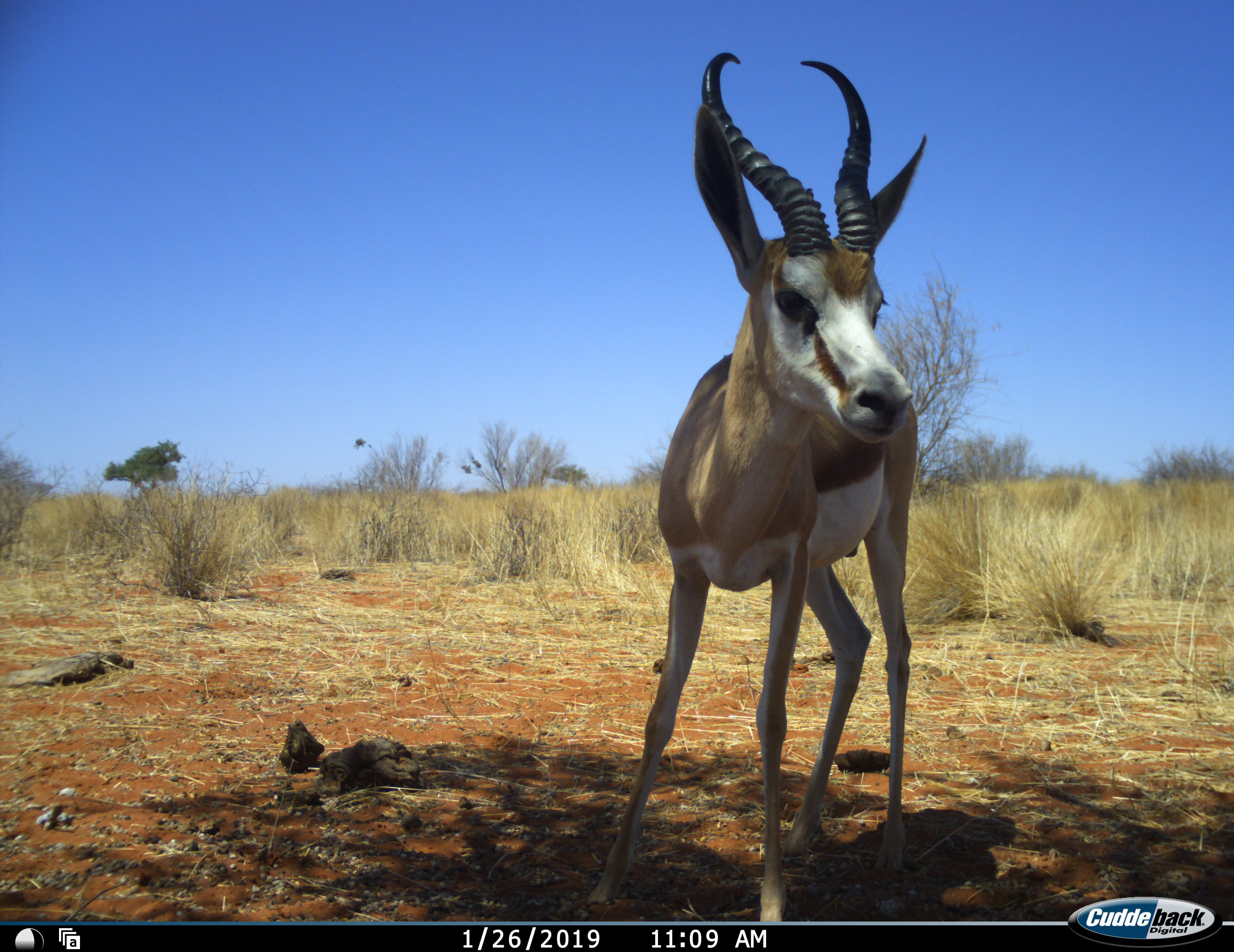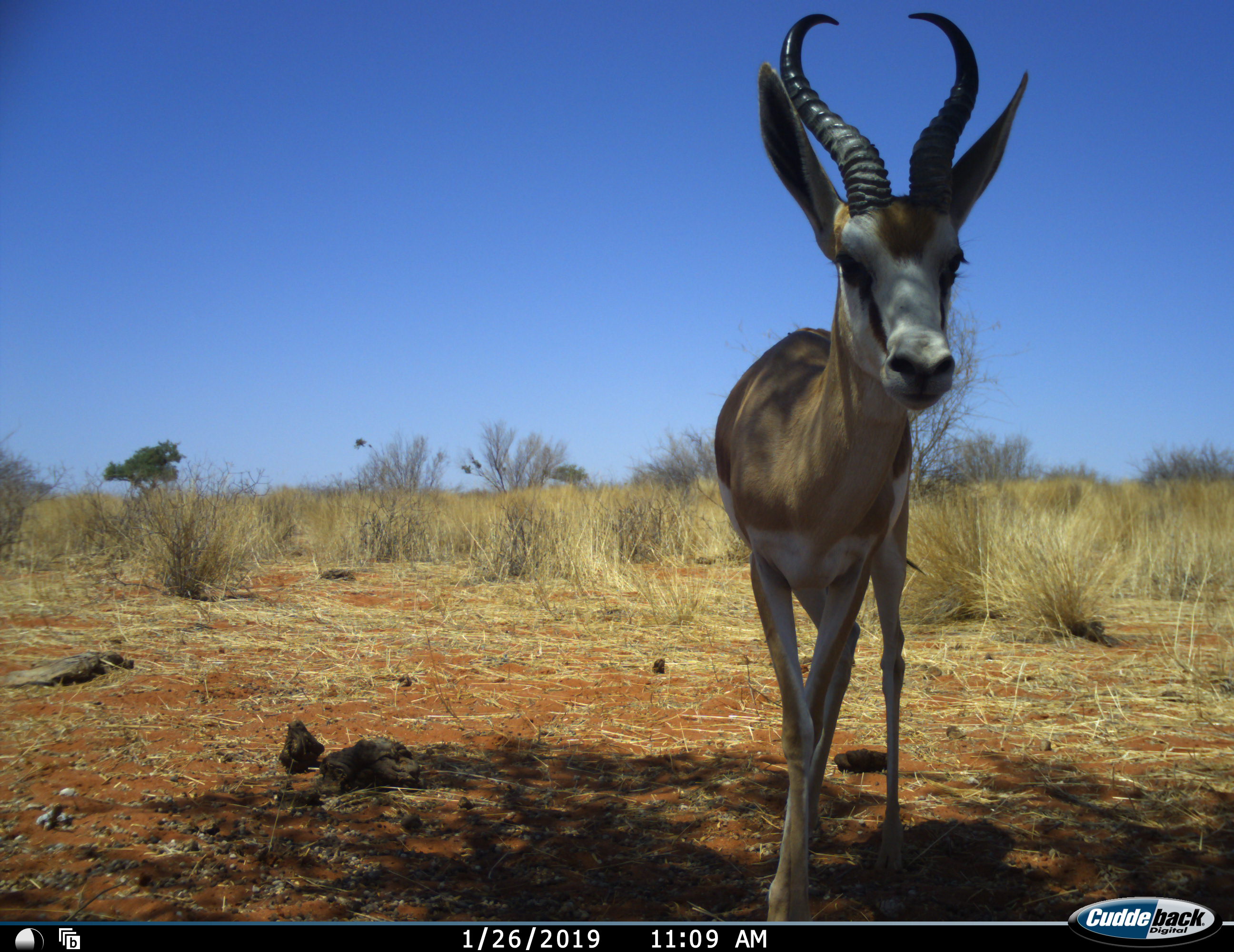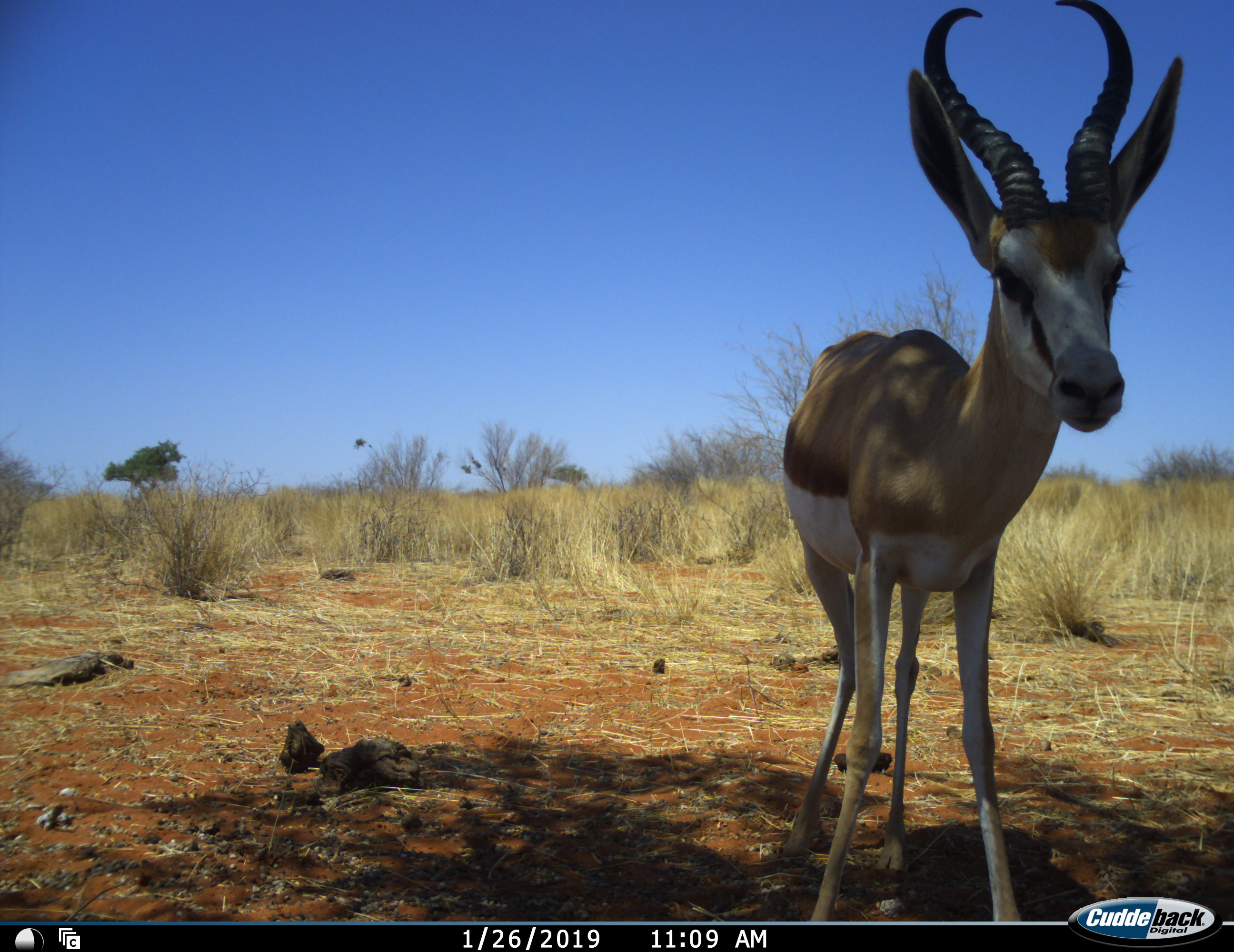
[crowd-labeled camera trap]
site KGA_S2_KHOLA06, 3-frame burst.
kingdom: Animalia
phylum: Chordata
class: Mammalia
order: Artiodactyla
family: Bovidae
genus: Antidorcas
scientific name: Antidorcas marsupialis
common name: springbok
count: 1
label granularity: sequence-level